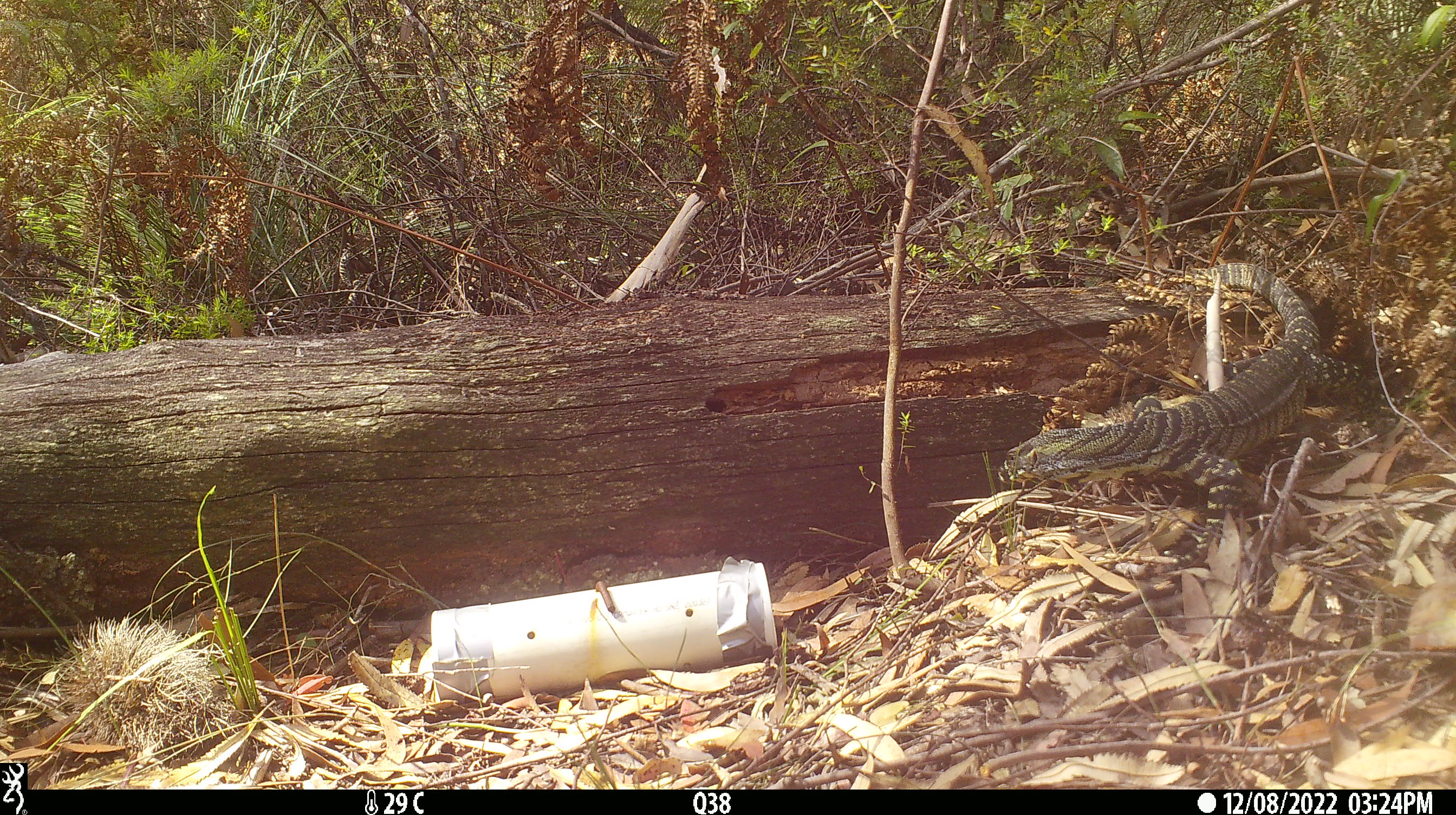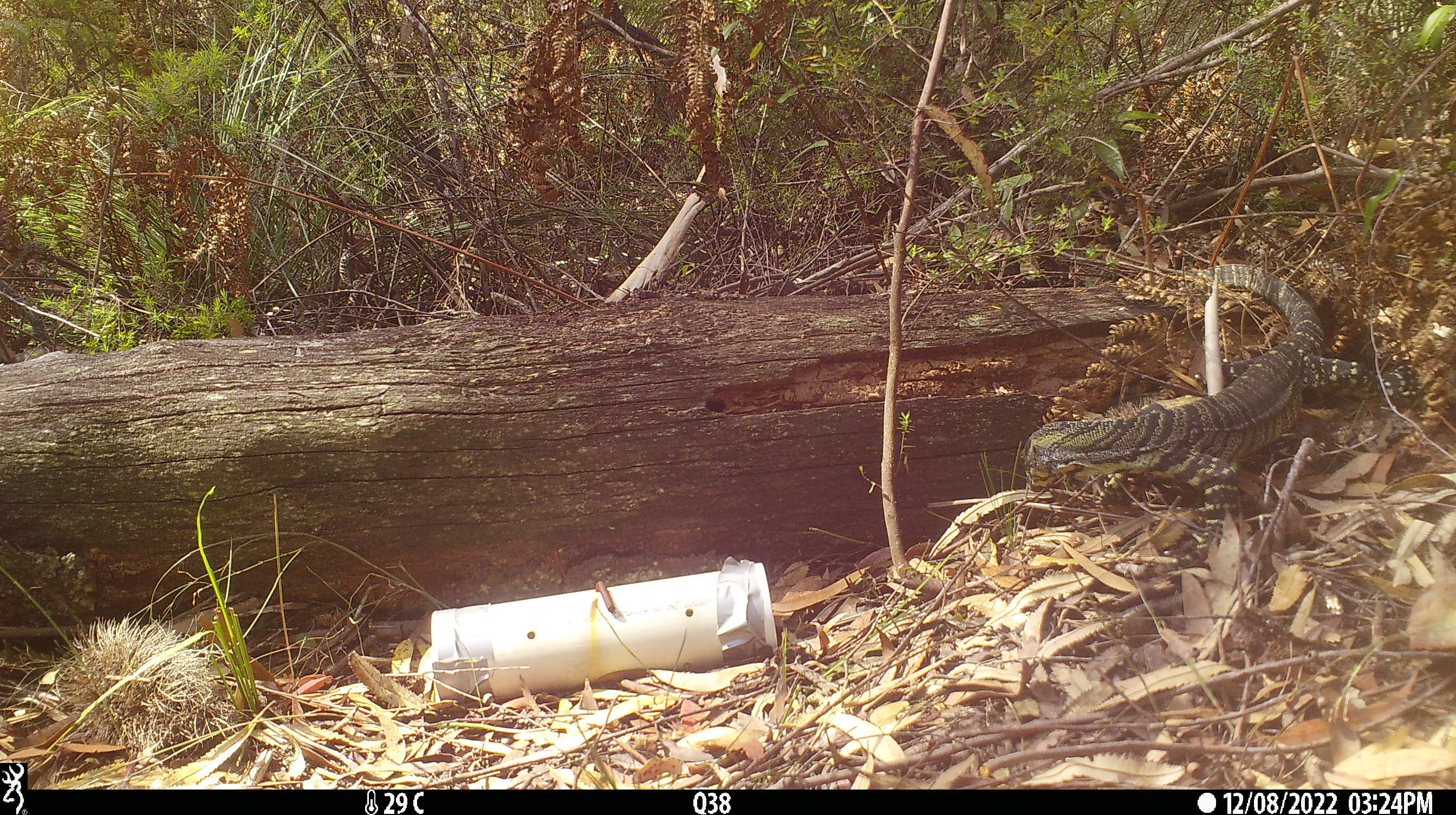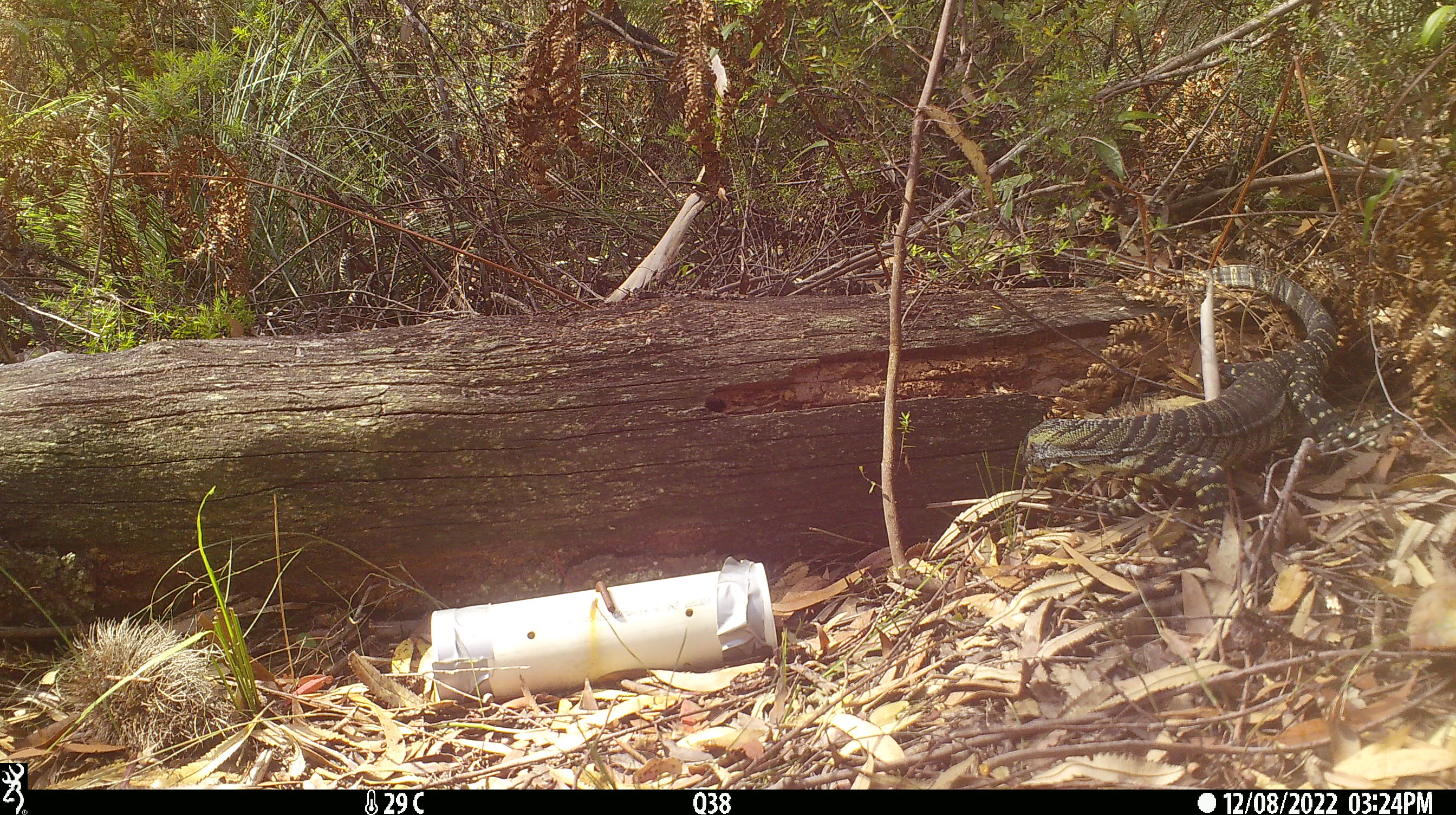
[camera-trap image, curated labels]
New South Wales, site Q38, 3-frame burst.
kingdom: Animalia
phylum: Chordata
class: Reptilia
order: Squamata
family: Varanidae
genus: Varanus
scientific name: Varanus varius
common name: lace monitor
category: goanna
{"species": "goanna (lace monitor) (Varanus varius)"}